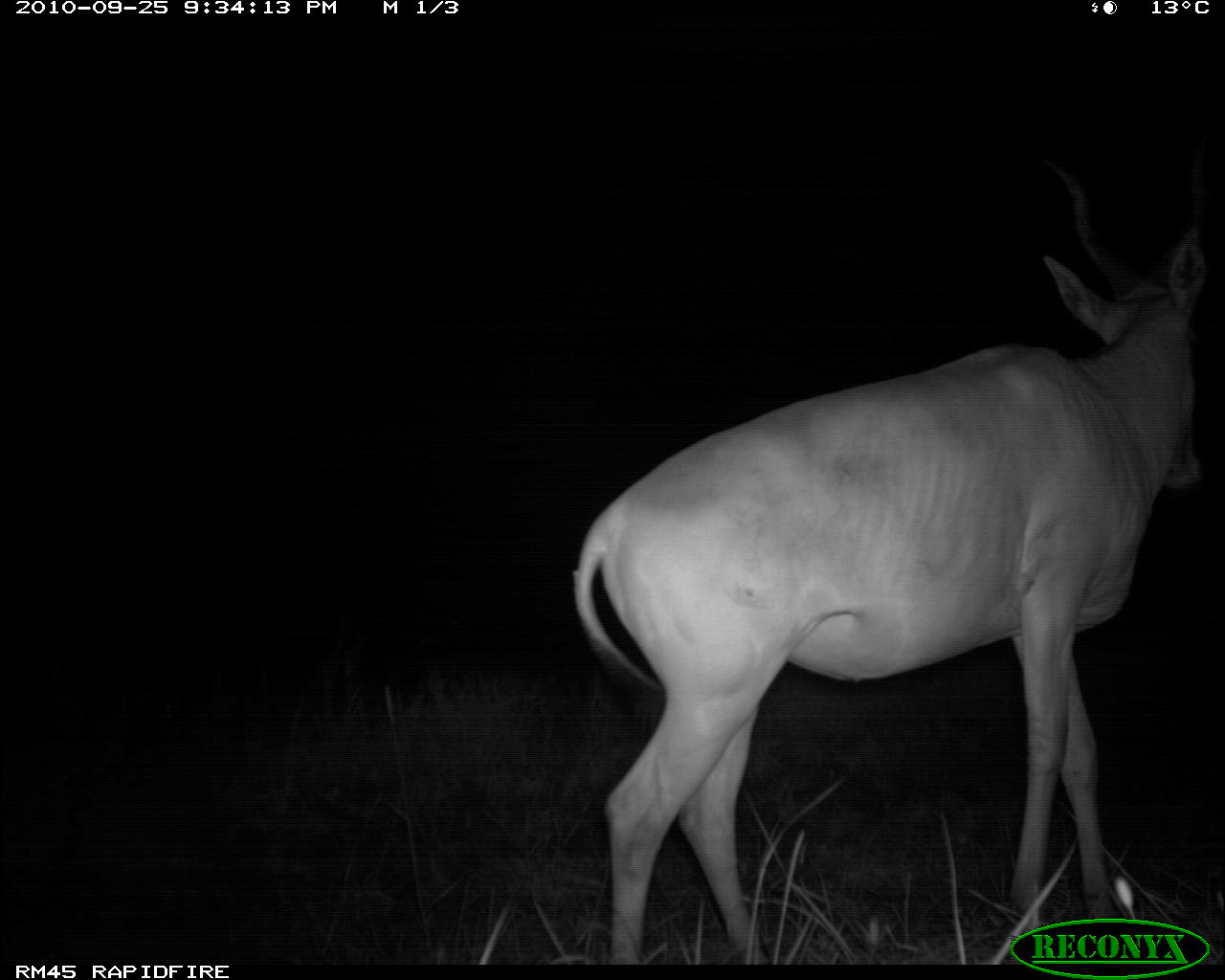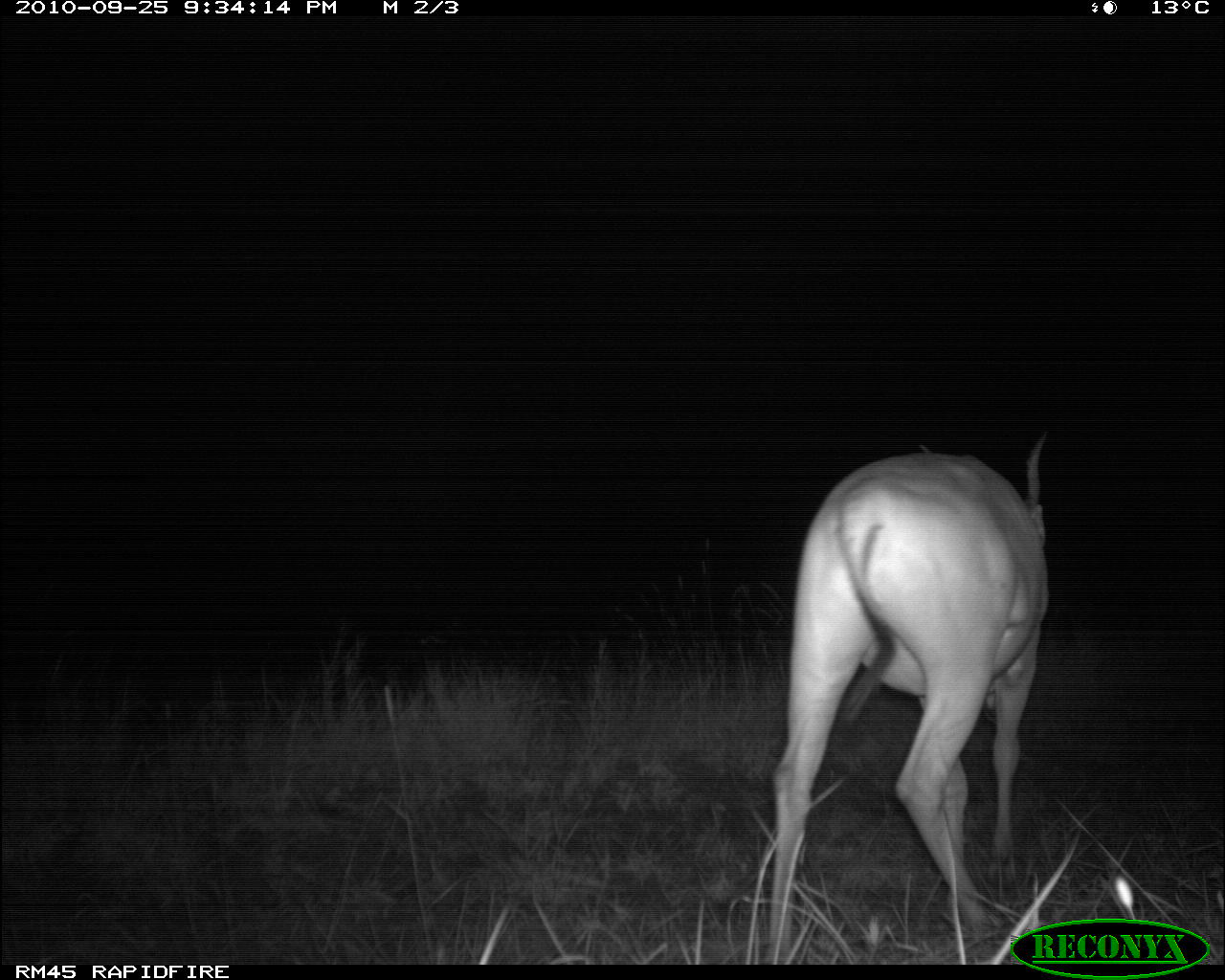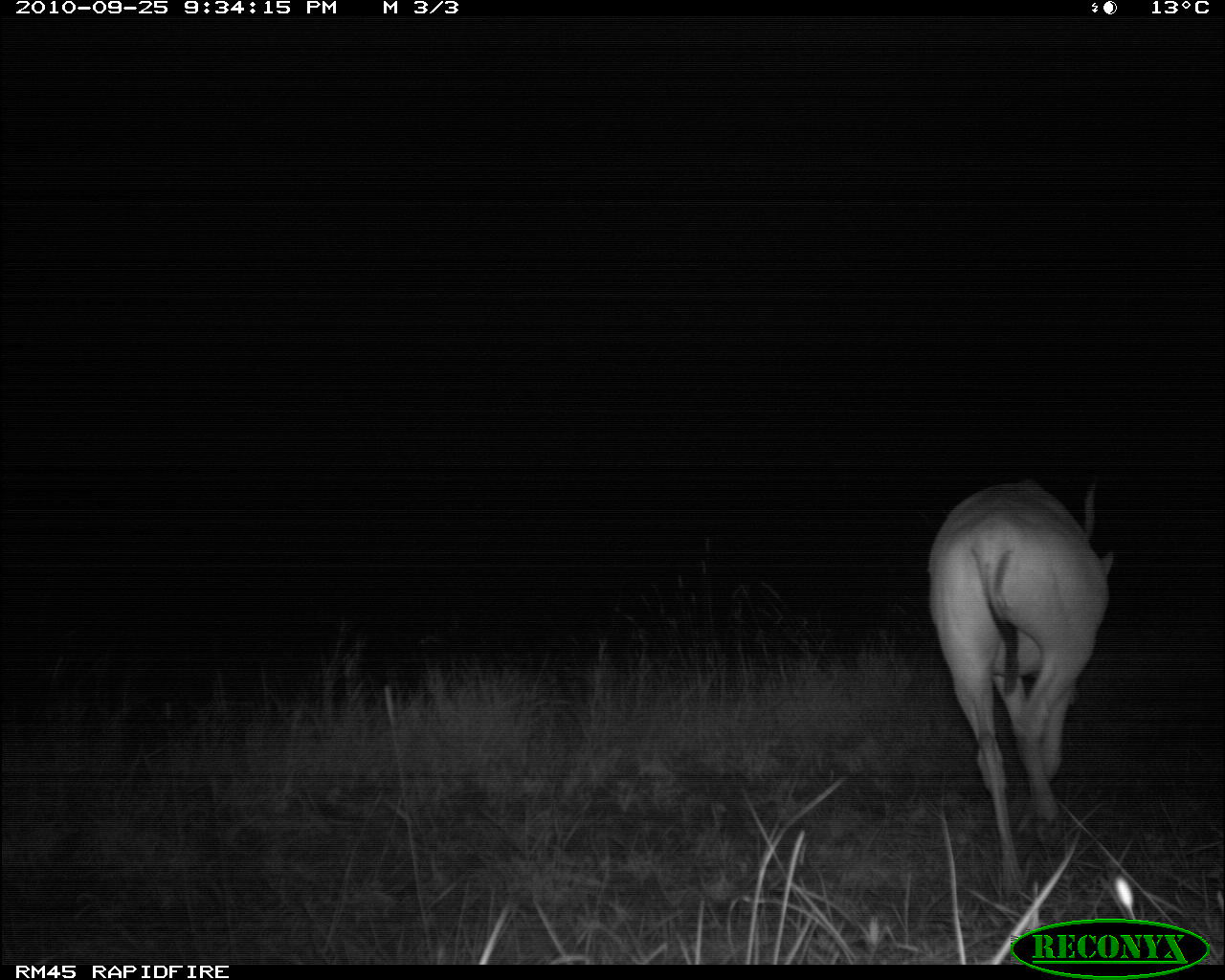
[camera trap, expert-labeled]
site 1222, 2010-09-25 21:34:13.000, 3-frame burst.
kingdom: Animalia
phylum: Chordata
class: Mammalia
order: Artiodactyla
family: Bovidae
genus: Alcelaphus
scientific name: Alcelaphus buselaphus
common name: hartebeest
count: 1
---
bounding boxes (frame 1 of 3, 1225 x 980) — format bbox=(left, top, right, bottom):
alcelaphus buselaphus: bbox=(573, 142, 1206, 964)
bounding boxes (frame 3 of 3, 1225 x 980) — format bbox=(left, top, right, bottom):
alcelaphus buselaphus: bbox=(927, 474, 1114, 897)